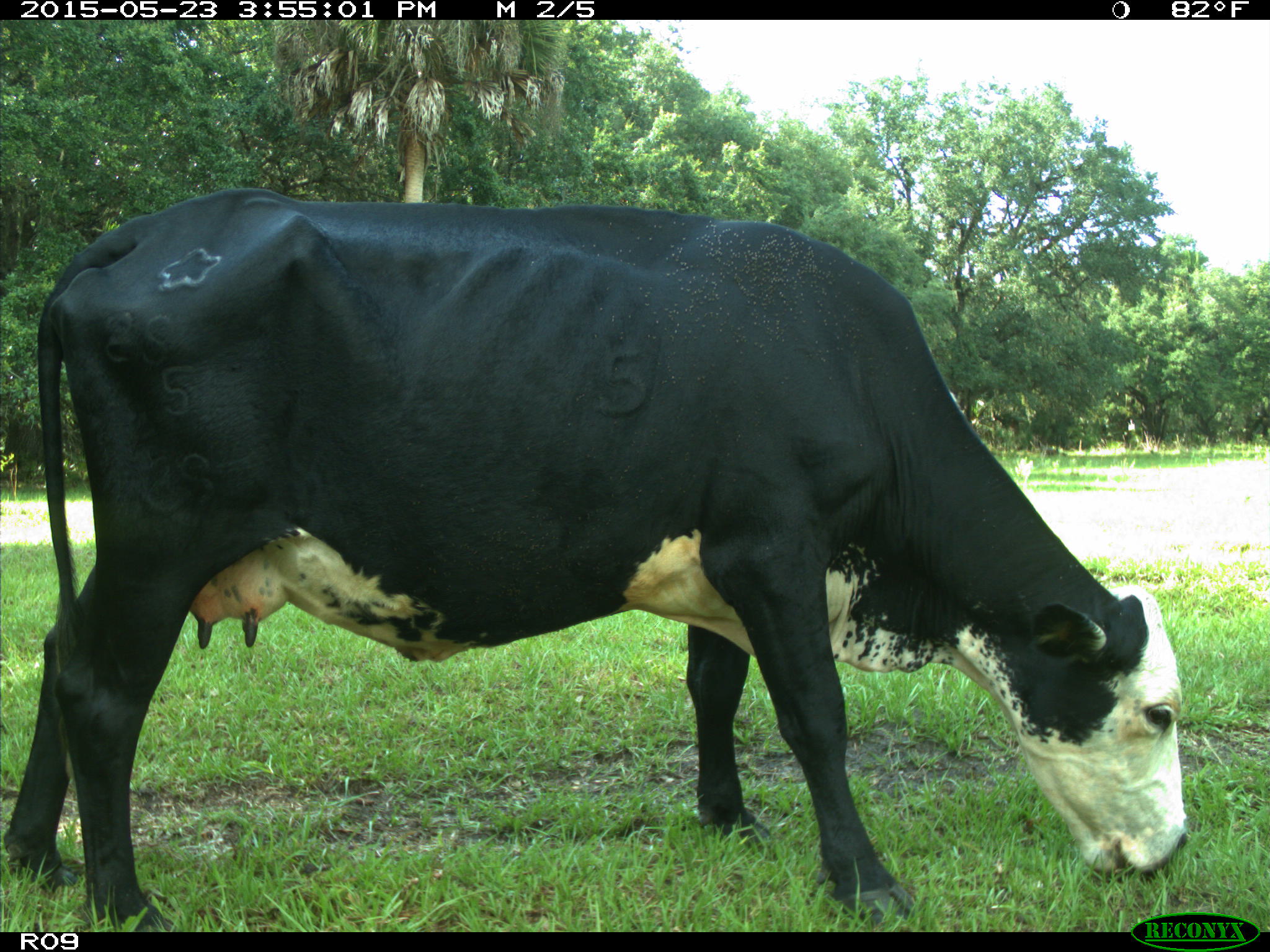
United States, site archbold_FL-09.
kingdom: Animalia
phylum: Chordata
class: Mammalia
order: Artiodactyla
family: Bovidae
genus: Bos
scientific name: Bos taurus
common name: domestic cow